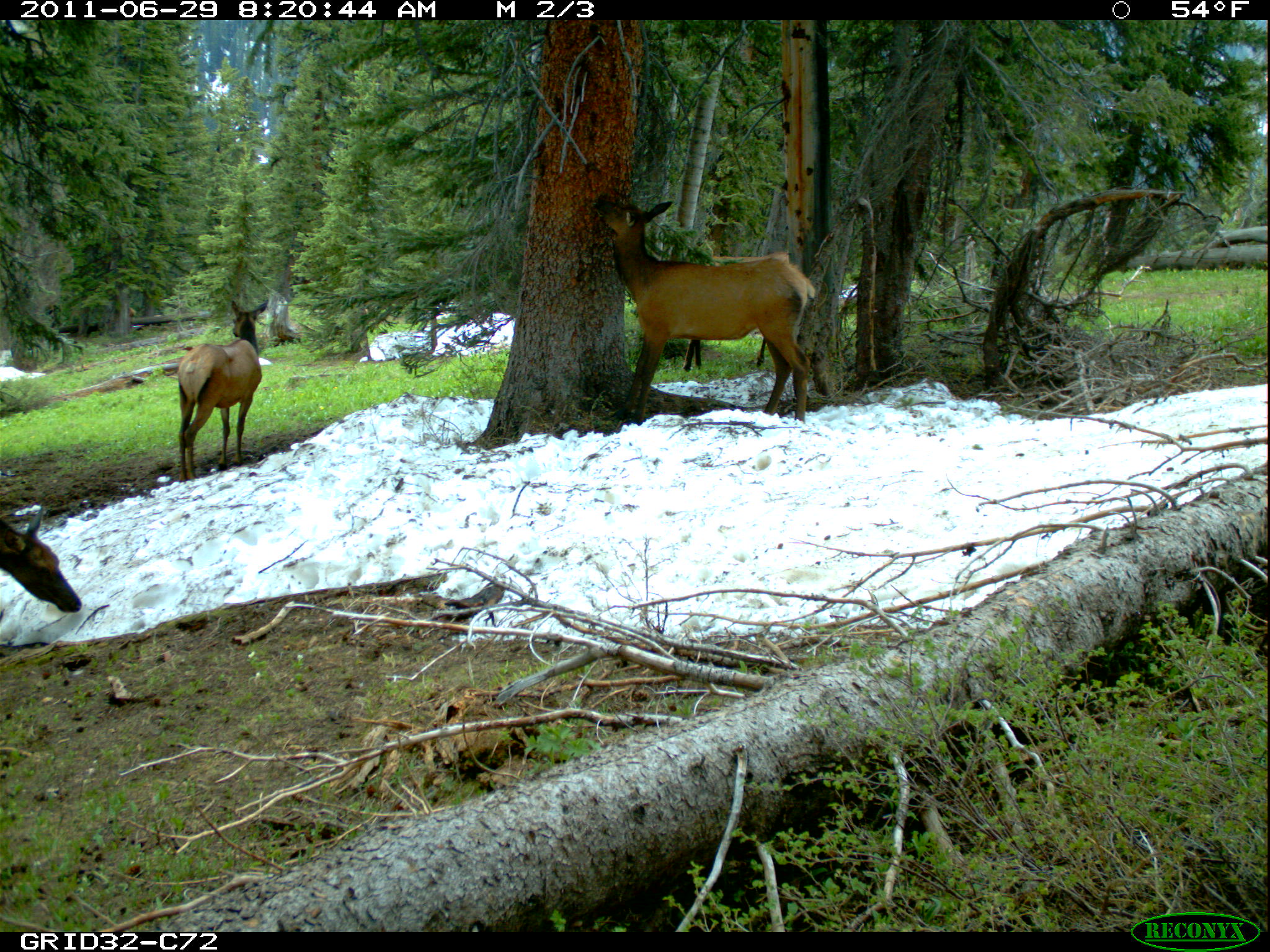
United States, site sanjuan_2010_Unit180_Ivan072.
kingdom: Animalia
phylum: Chordata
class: Mammalia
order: Artiodactyla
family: Cervidae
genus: Cervus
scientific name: Cervus elaphus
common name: red deer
Cervus elaphus (red deer).